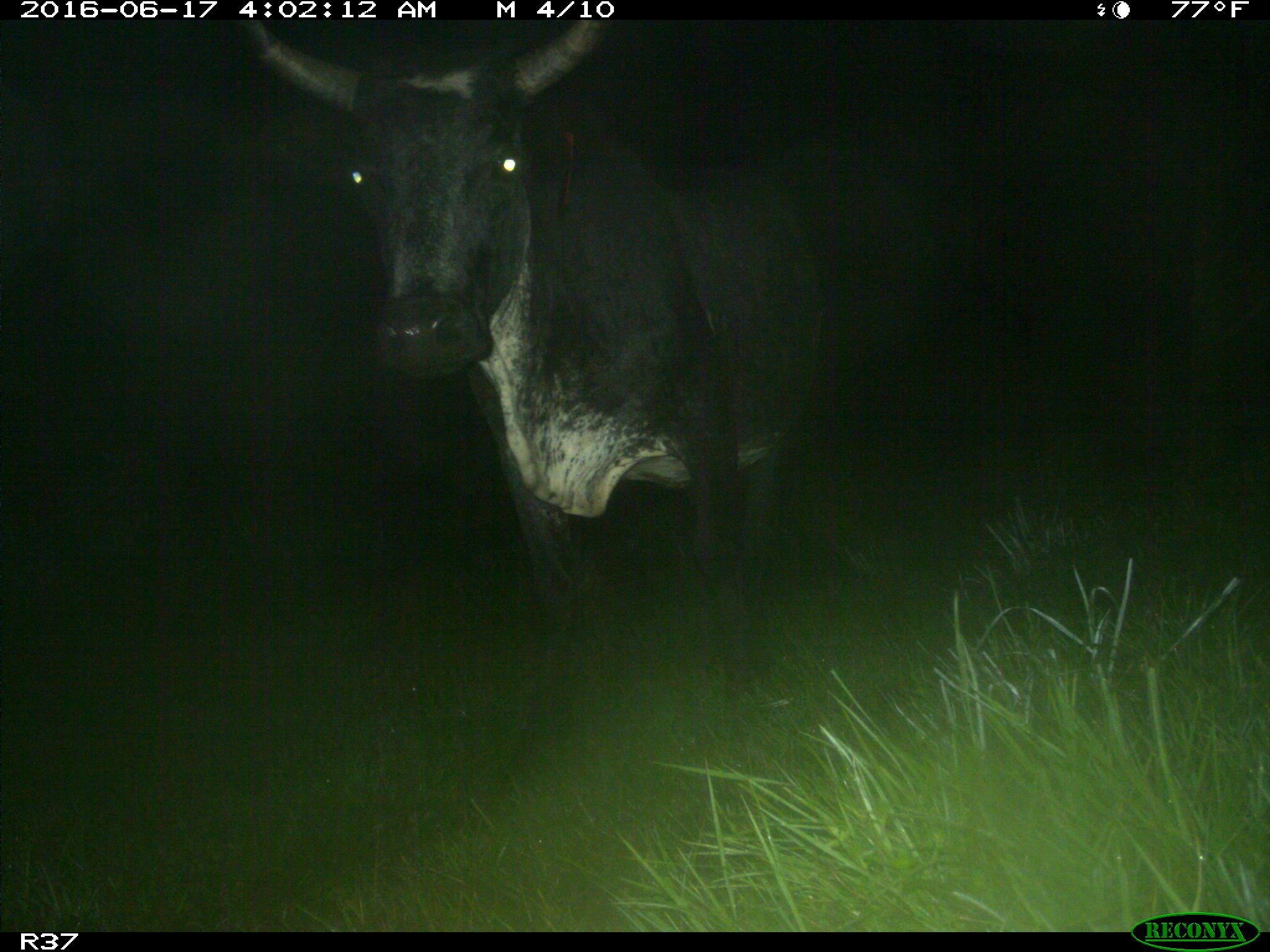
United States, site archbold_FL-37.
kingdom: Animalia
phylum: Chordata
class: Mammalia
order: Artiodactyla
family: Bovidae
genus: Bos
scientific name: Bos taurus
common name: domestic cow